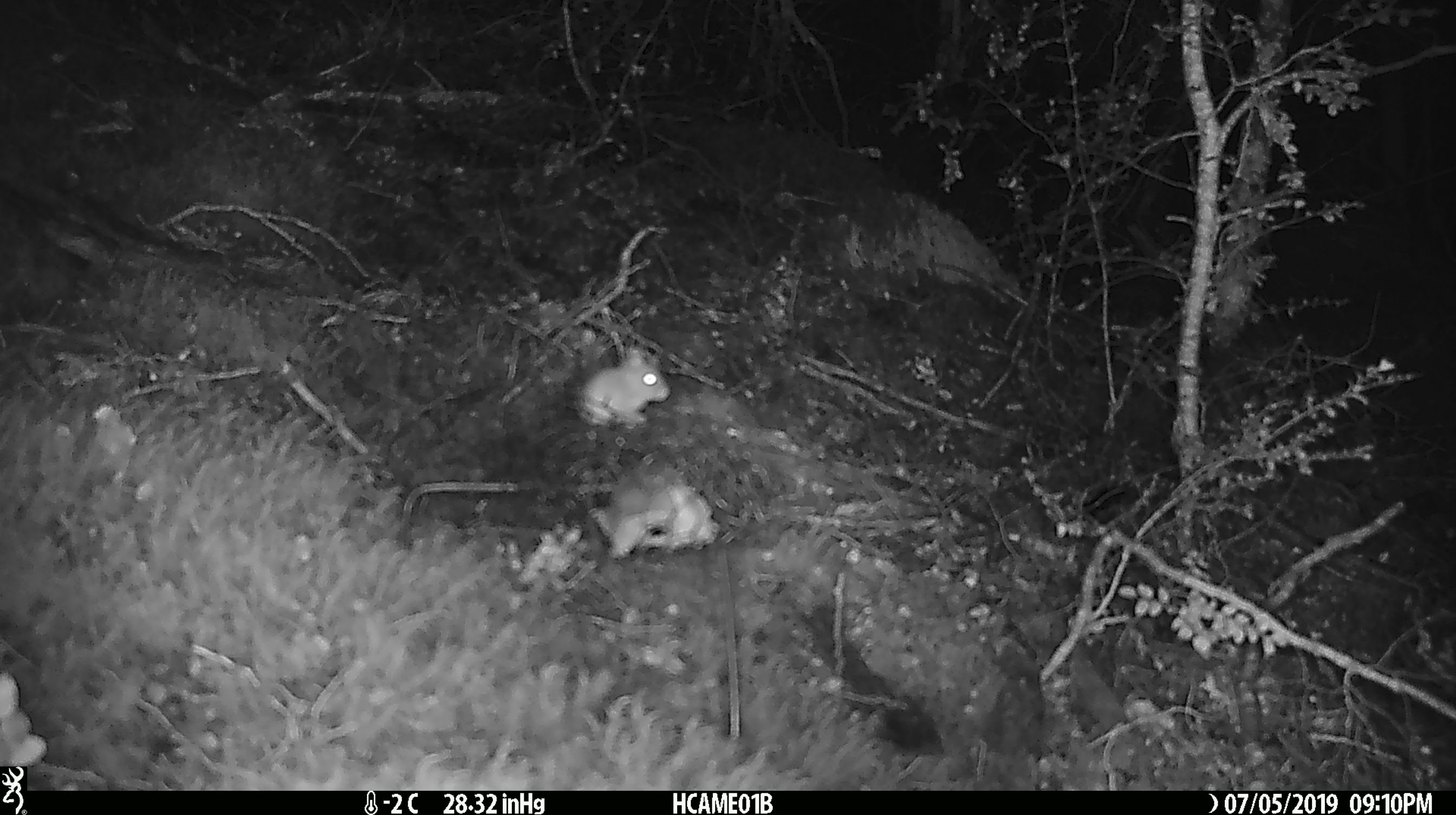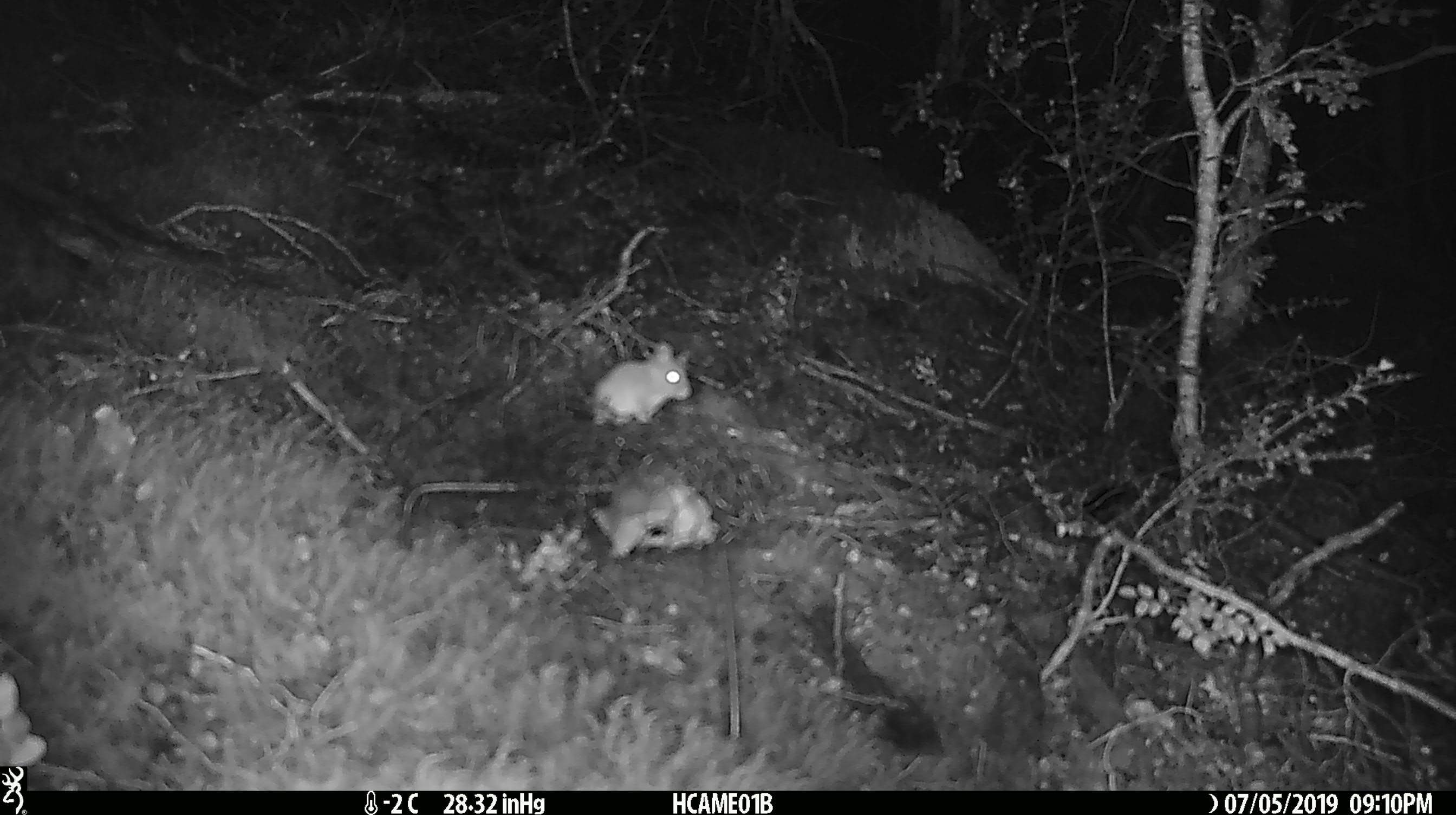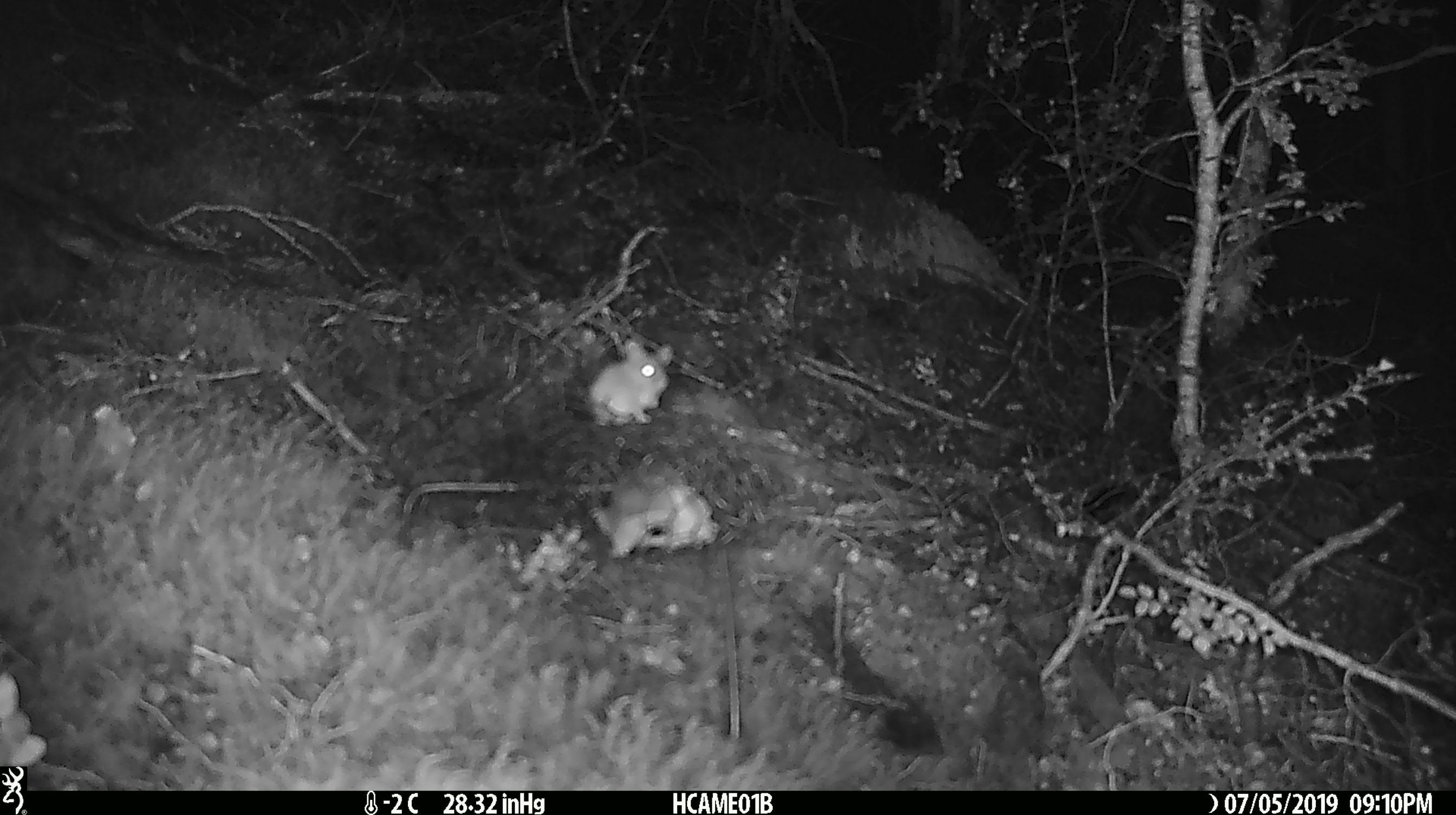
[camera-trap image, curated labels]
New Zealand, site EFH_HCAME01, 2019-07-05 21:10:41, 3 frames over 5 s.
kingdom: Animalia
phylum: Chordata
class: Mammalia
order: Rodentia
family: Muridae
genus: Mus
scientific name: Mus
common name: mouse